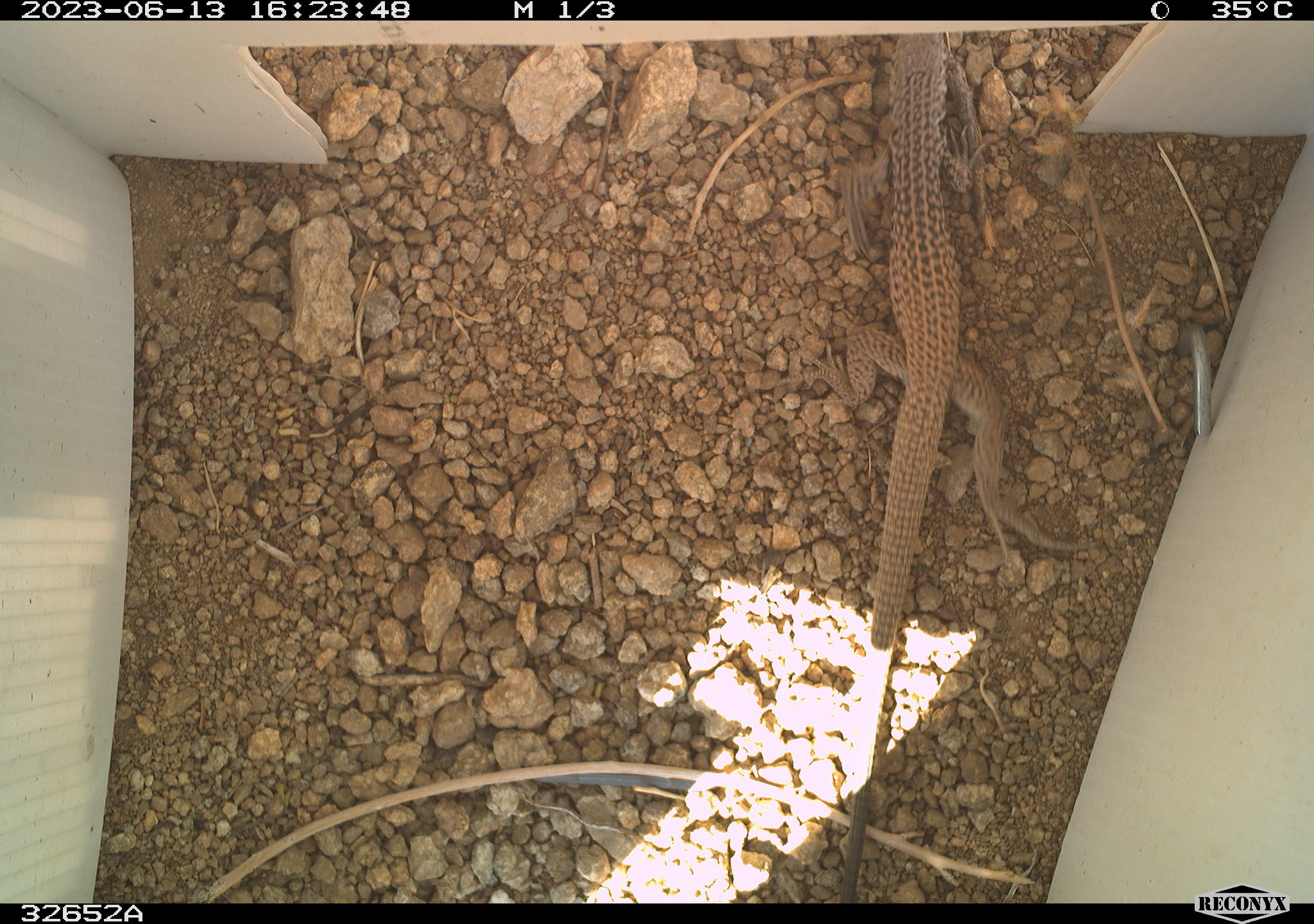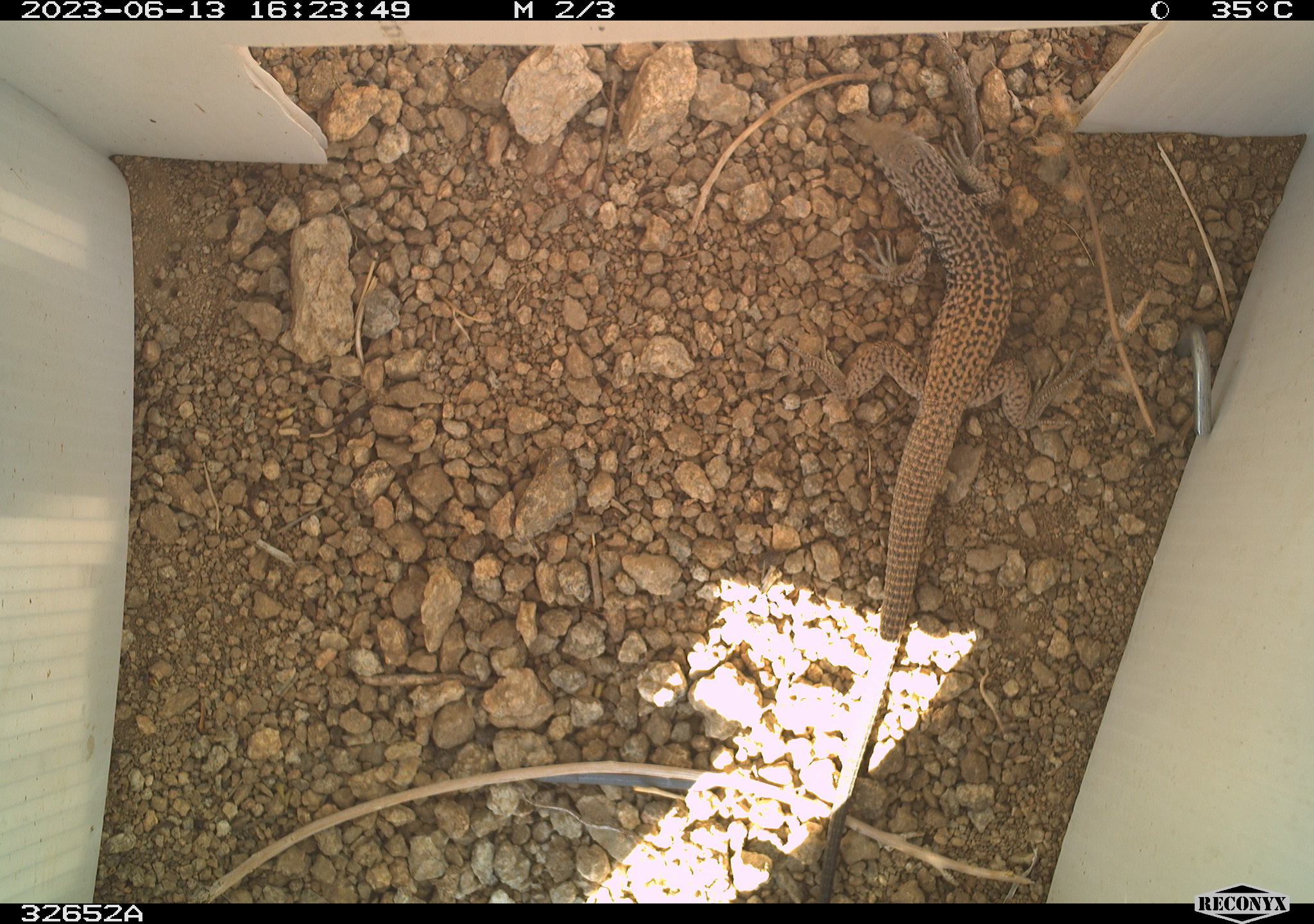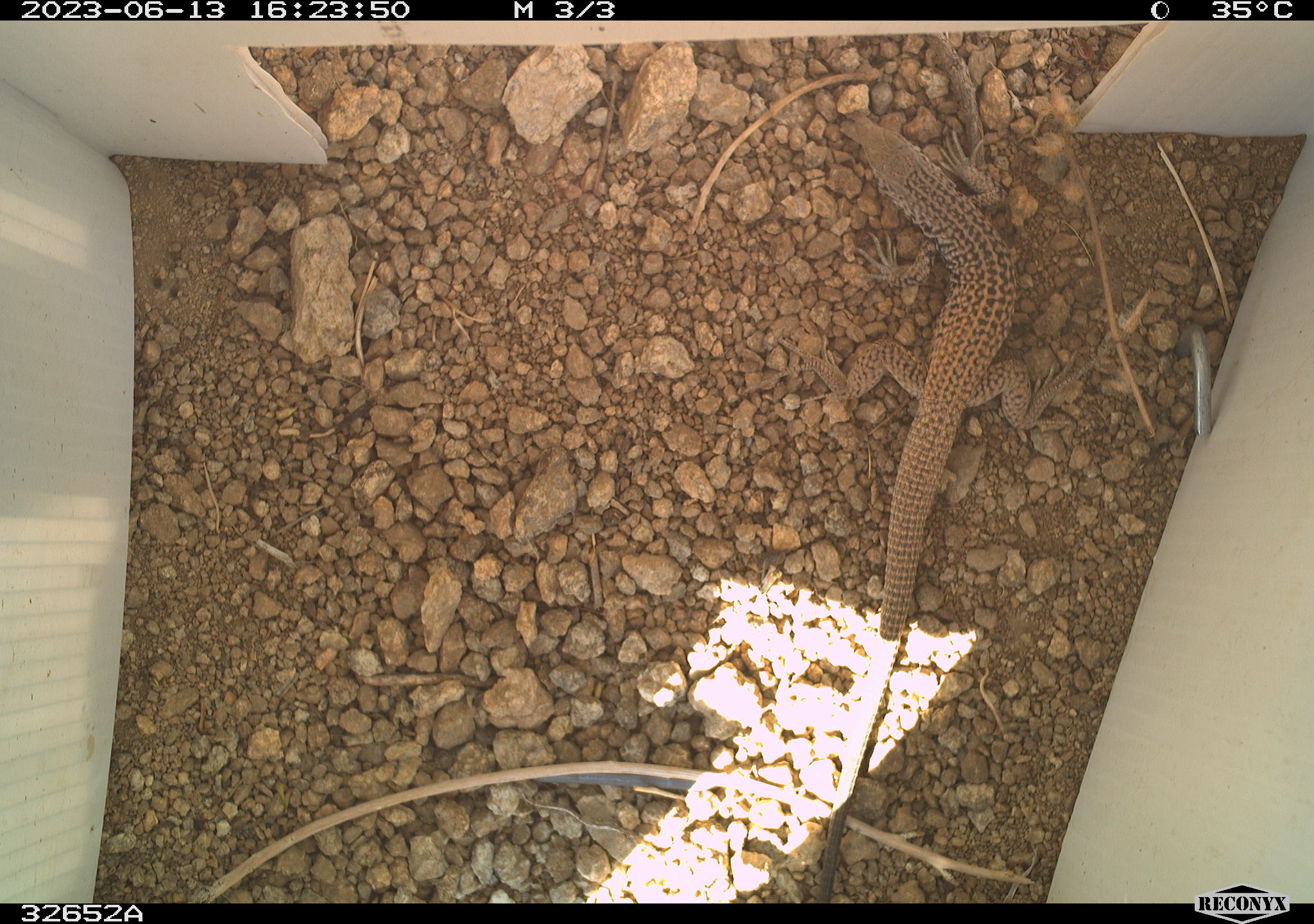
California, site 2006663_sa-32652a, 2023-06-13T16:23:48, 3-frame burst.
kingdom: Animalia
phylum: Chordata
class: Reptilia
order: Squamata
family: Teiidae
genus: Aspidoscelis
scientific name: Aspidoscelis tigris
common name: western whiptail